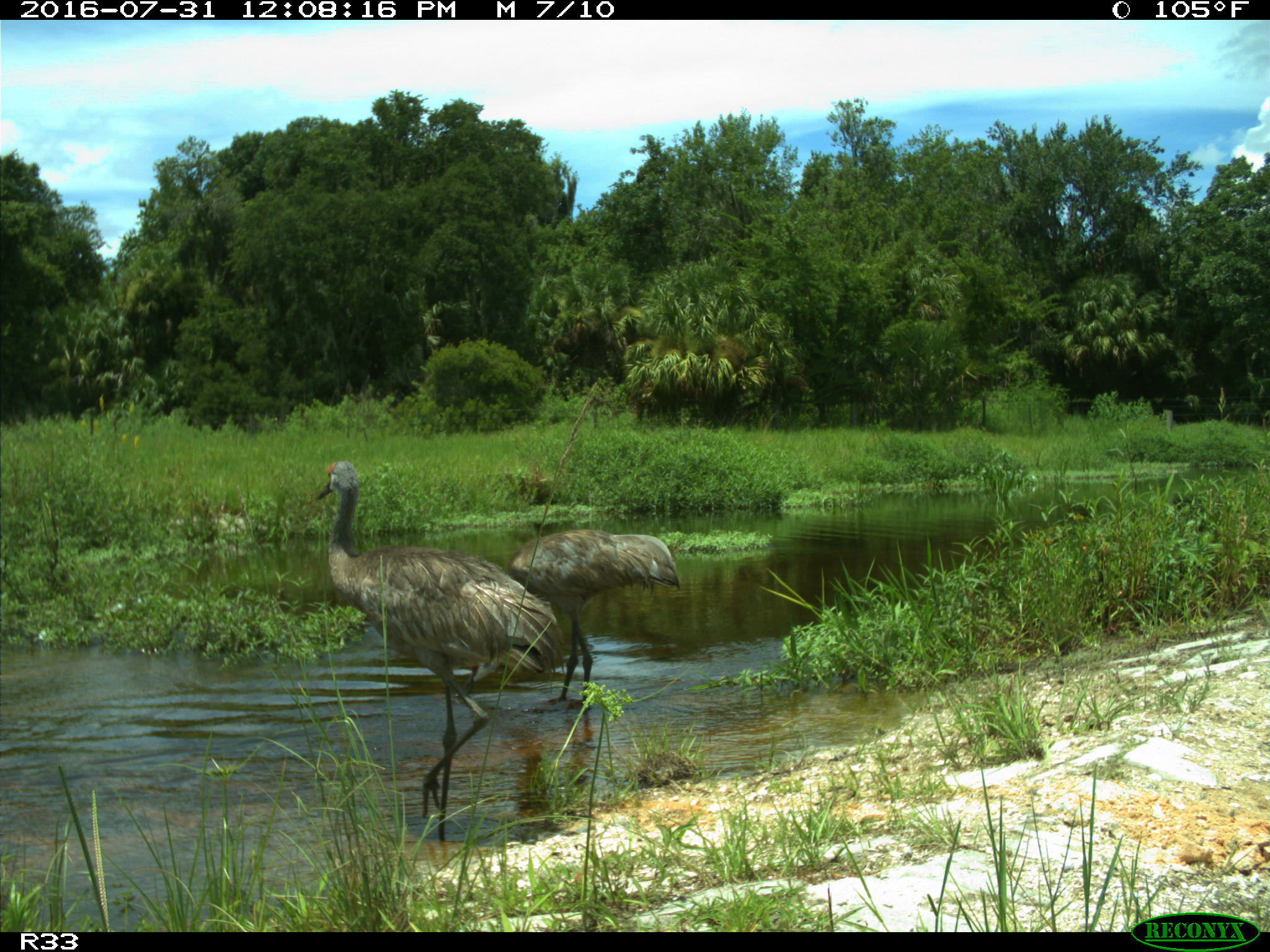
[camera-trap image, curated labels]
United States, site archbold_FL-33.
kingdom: Animalia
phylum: Chordata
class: Aves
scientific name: Aves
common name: birds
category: unidentified bird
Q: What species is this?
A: Unidentified bird (birds) (Aves).